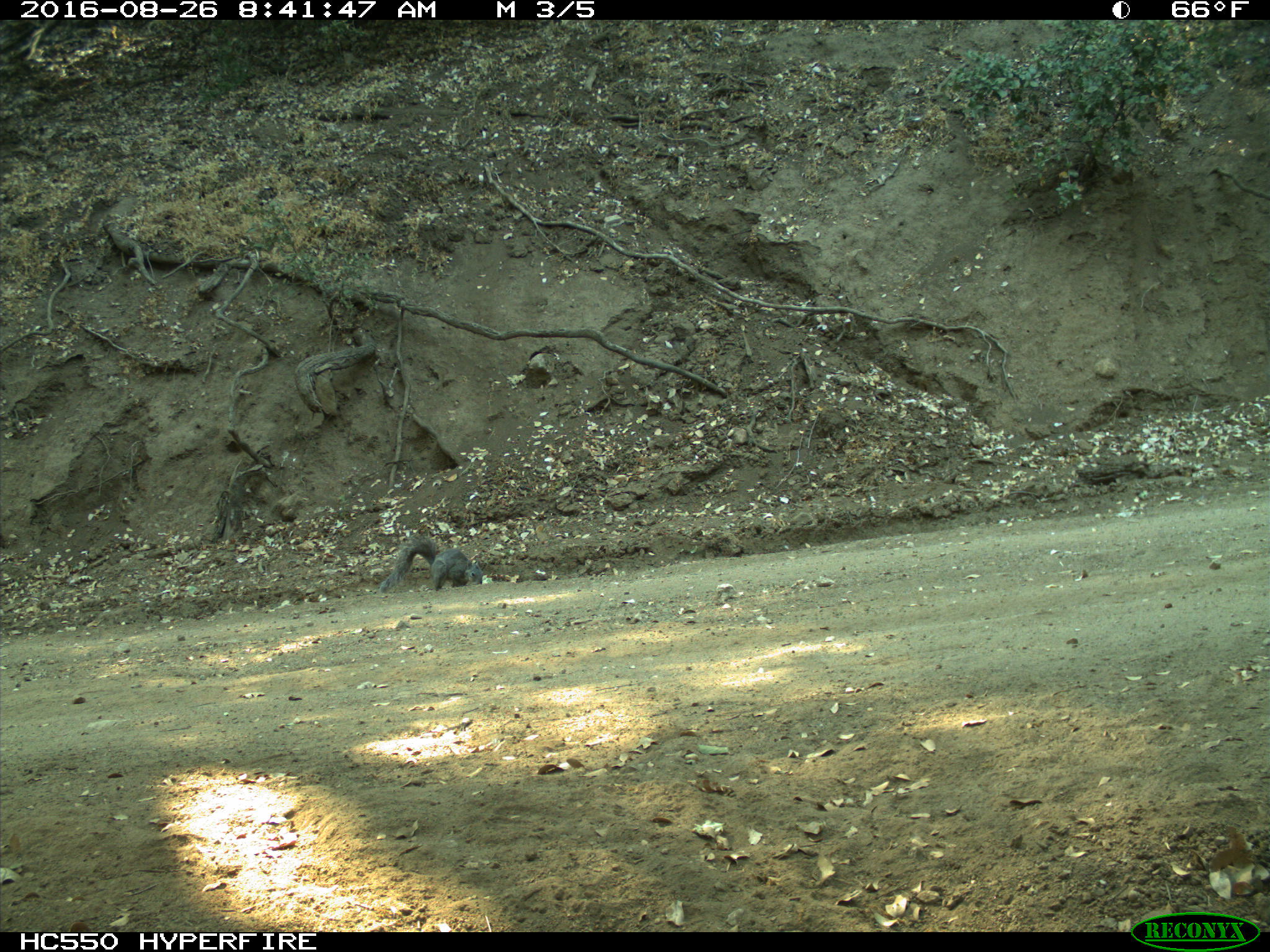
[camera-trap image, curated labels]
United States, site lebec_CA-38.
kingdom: Animalia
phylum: Chordata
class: Mammalia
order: Rodentia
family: Sciuridae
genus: Sciurus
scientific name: Sciurus carolinensis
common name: eastern gray squirrel